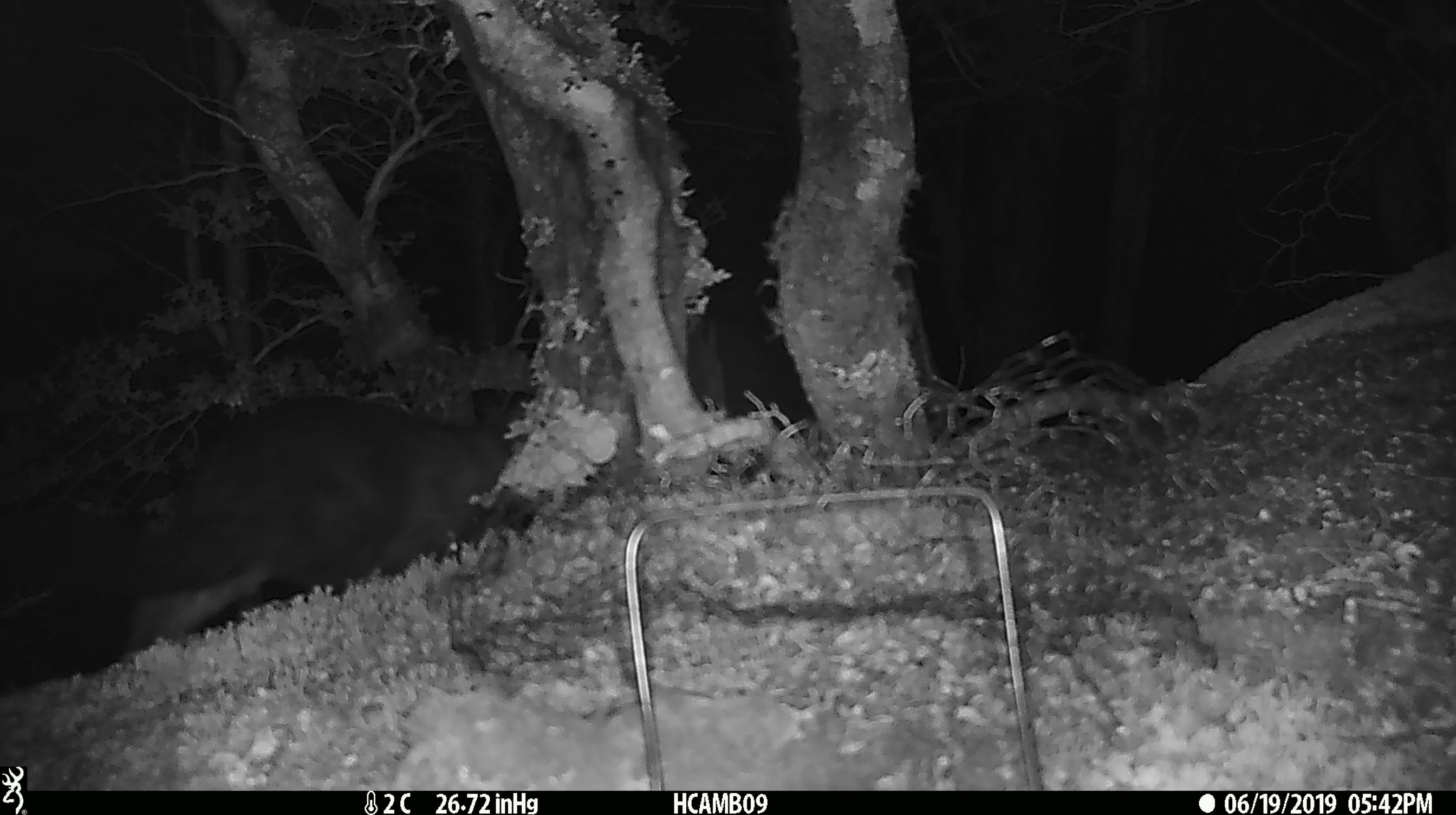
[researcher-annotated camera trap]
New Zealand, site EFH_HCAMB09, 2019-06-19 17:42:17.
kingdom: Animalia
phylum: Chordata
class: Mammalia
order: Diprotodontia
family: Phalangeridae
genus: Trichosurus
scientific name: Trichosurus vulpecula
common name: common brushtail possum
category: possum